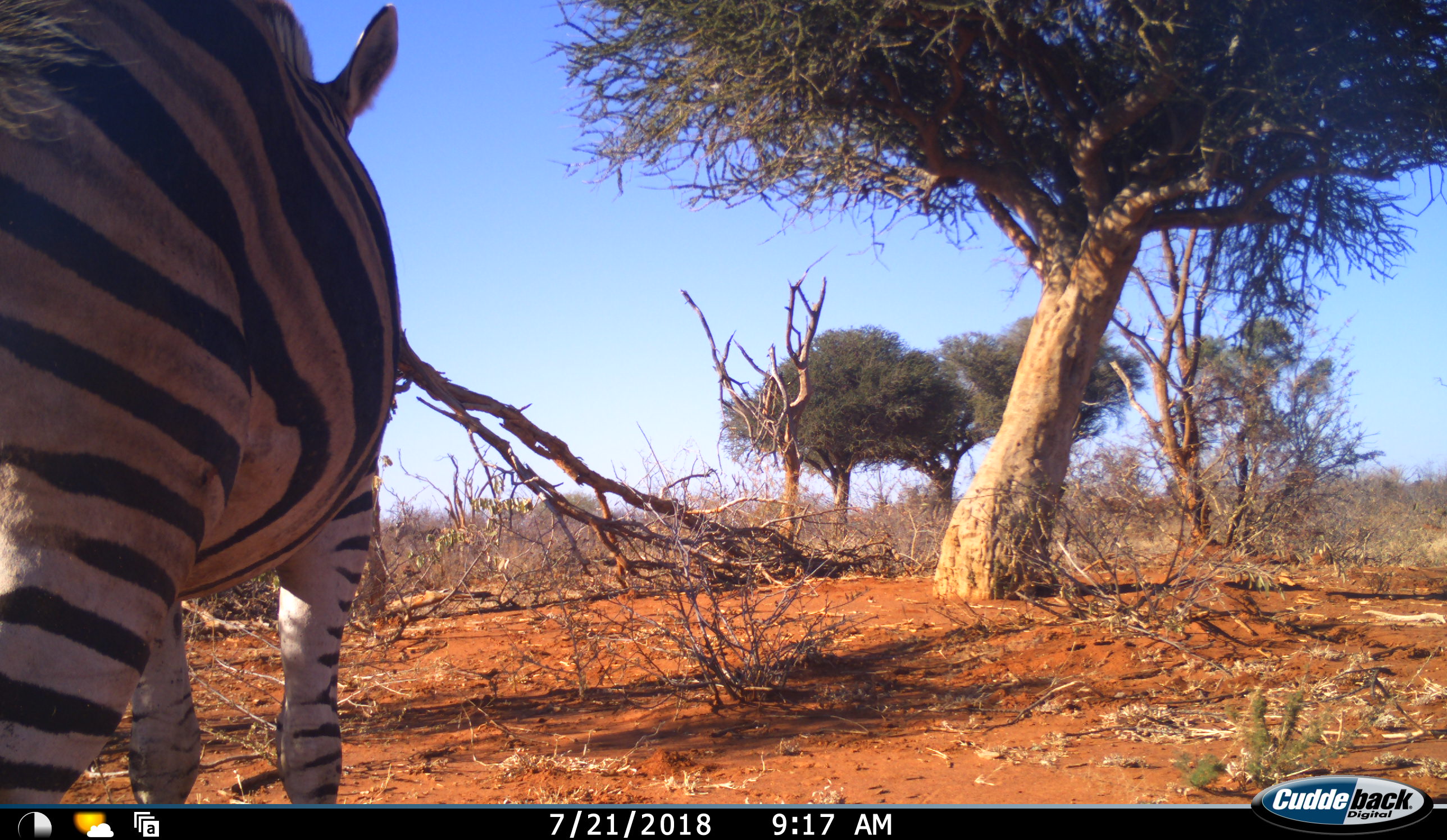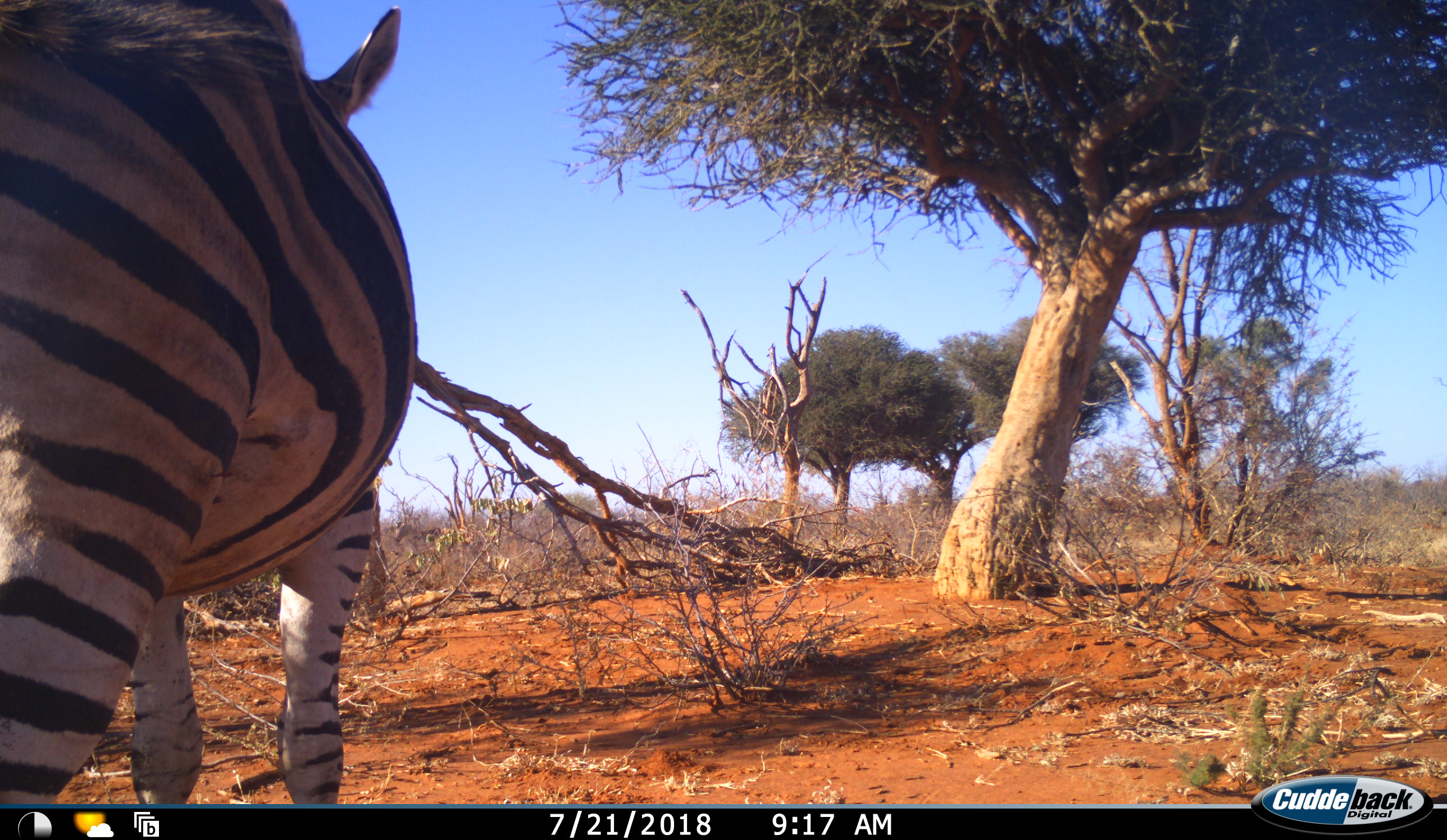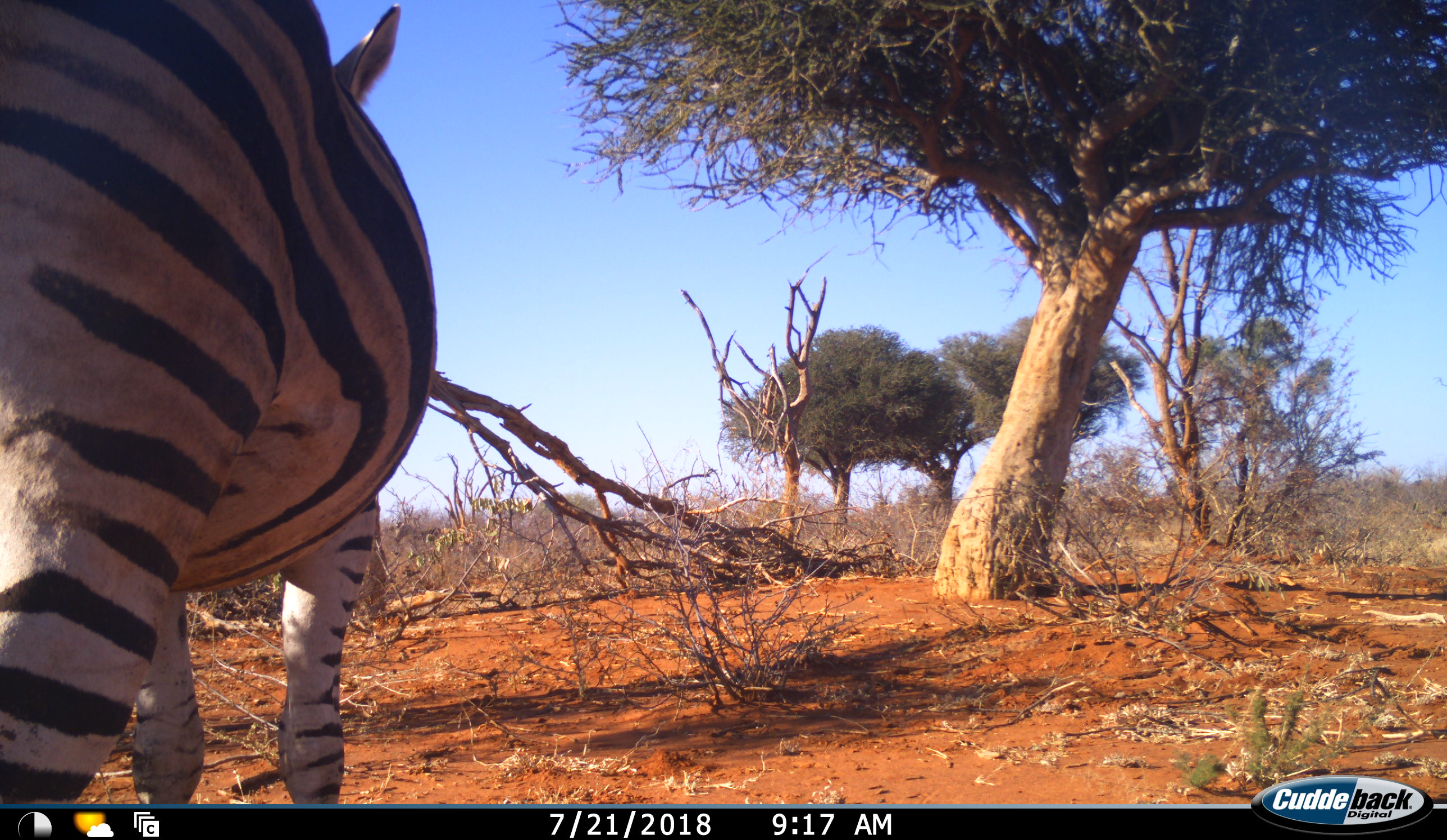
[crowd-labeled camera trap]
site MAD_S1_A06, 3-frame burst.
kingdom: Animalia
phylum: Chordata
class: Mammalia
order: Perissodactyla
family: Equidae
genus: Equus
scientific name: Equus quagga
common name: plains zebra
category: zebraplains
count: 1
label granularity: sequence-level